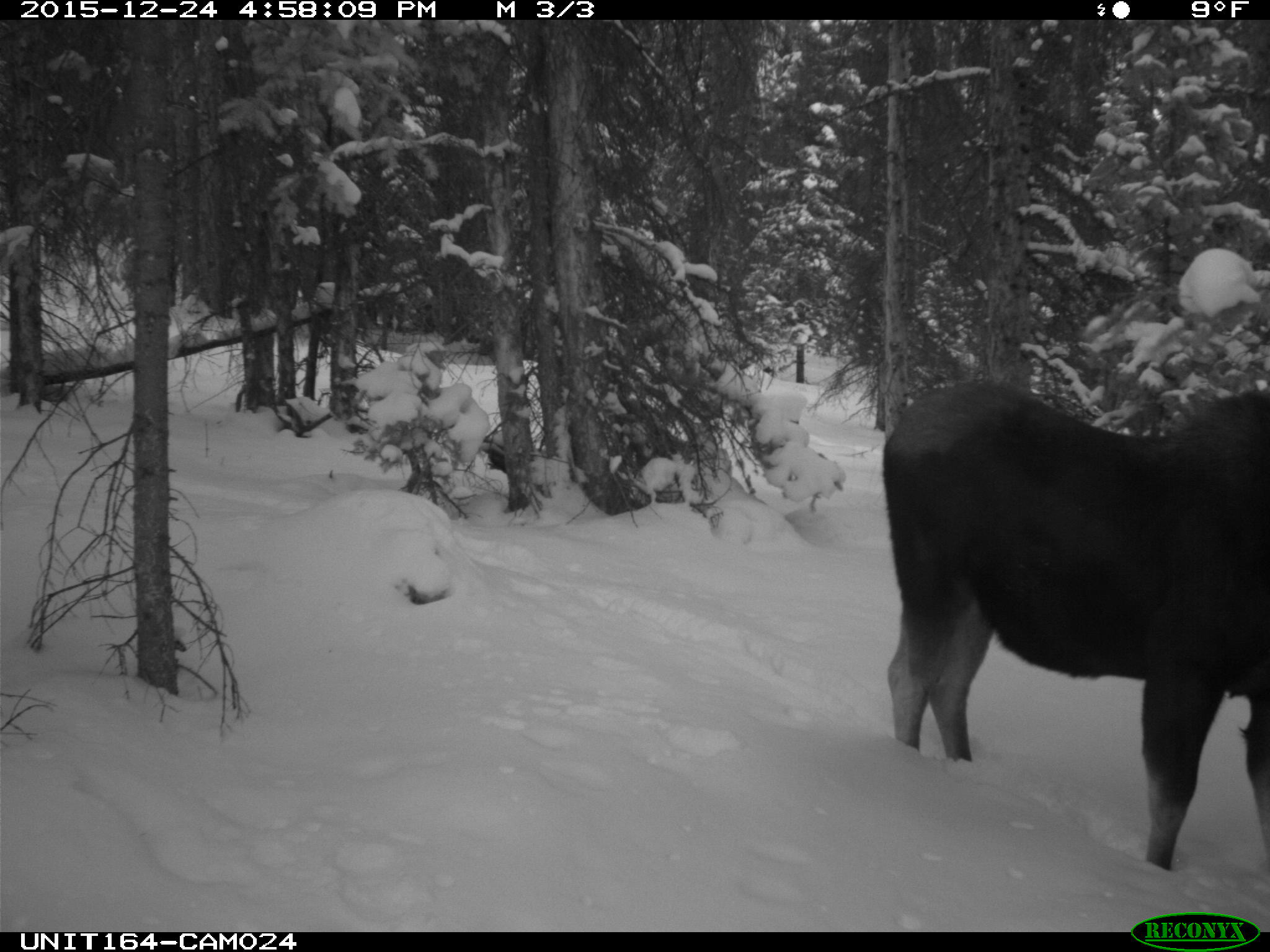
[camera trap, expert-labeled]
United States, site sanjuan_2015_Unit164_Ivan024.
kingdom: Animalia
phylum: Chordata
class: Mammalia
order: Artiodactyla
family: Cervidae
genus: Alces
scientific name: Alces alces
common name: moose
Alces alces (moose).